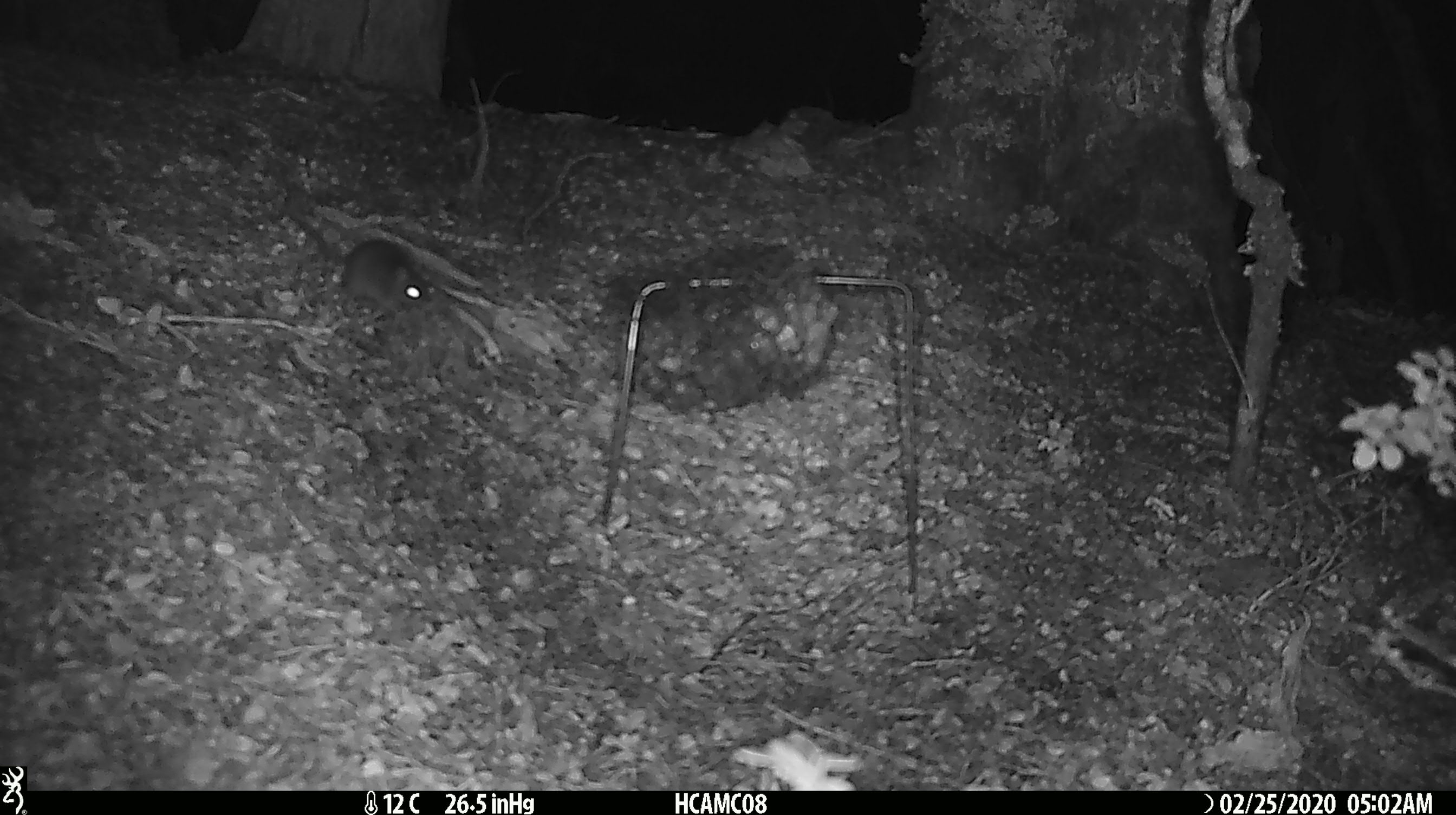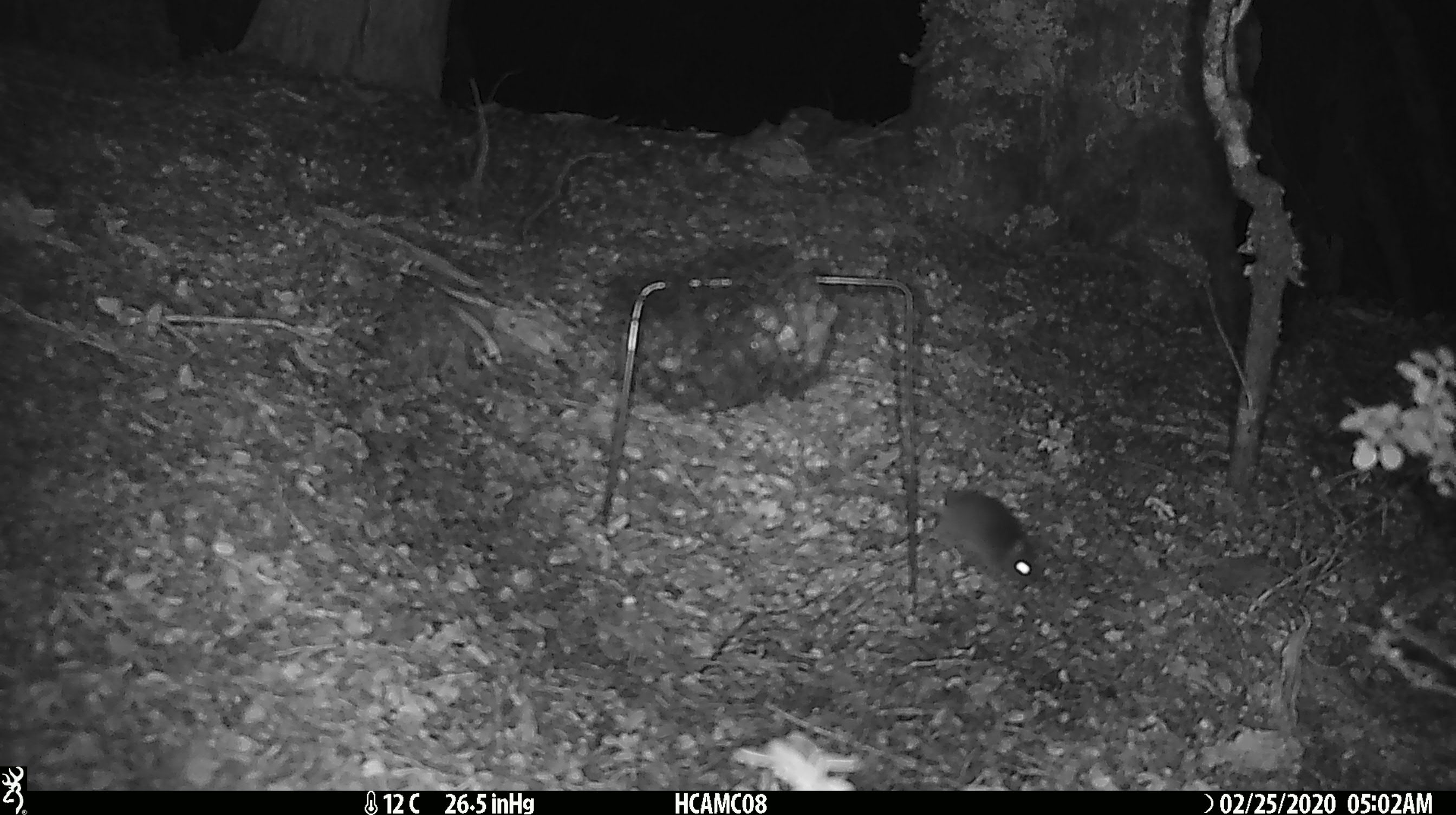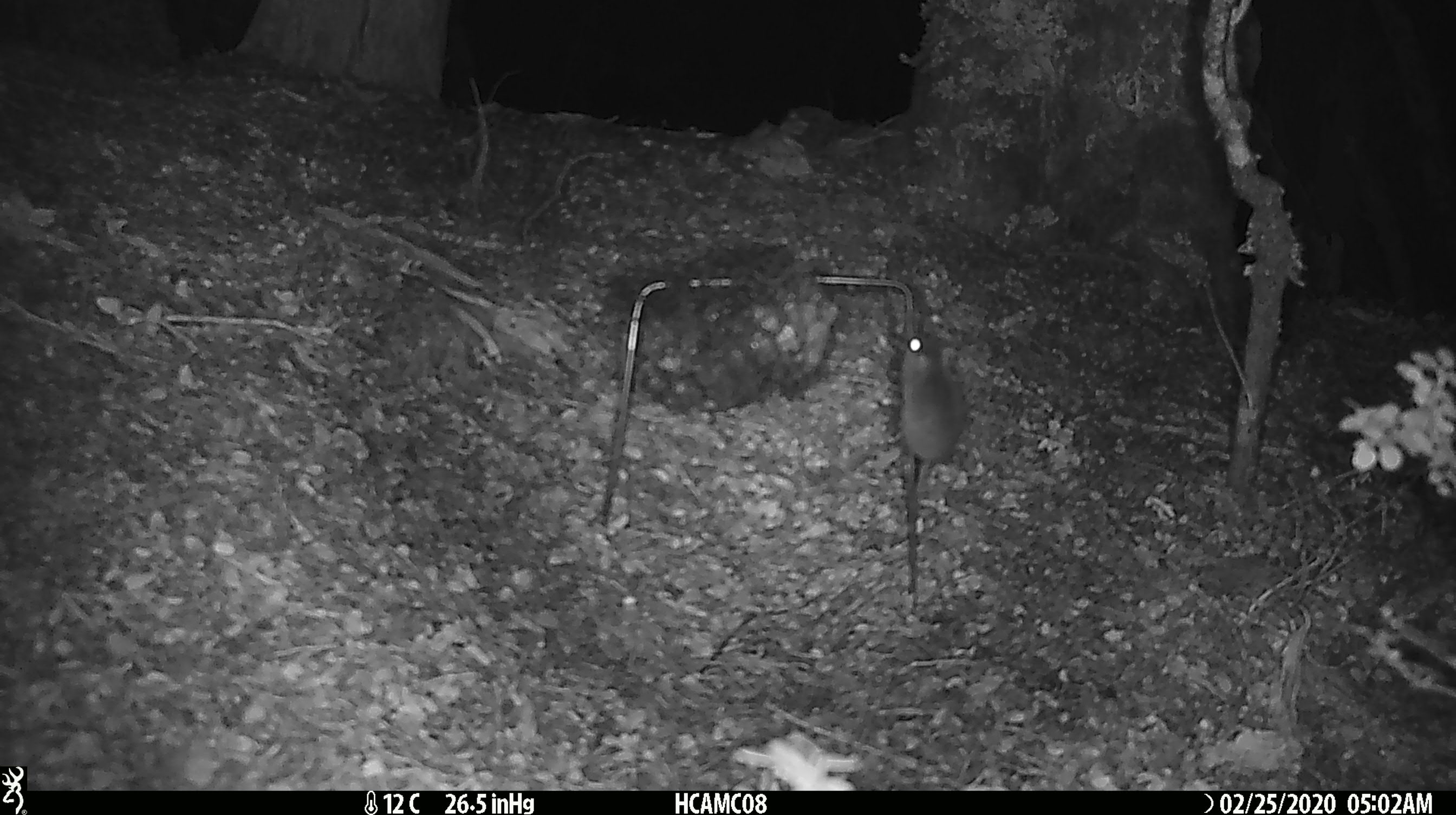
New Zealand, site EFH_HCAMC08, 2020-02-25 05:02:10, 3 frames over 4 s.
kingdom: Animalia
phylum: Chordata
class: Mammalia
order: Rodentia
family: Muridae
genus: Mus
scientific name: Mus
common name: mouse